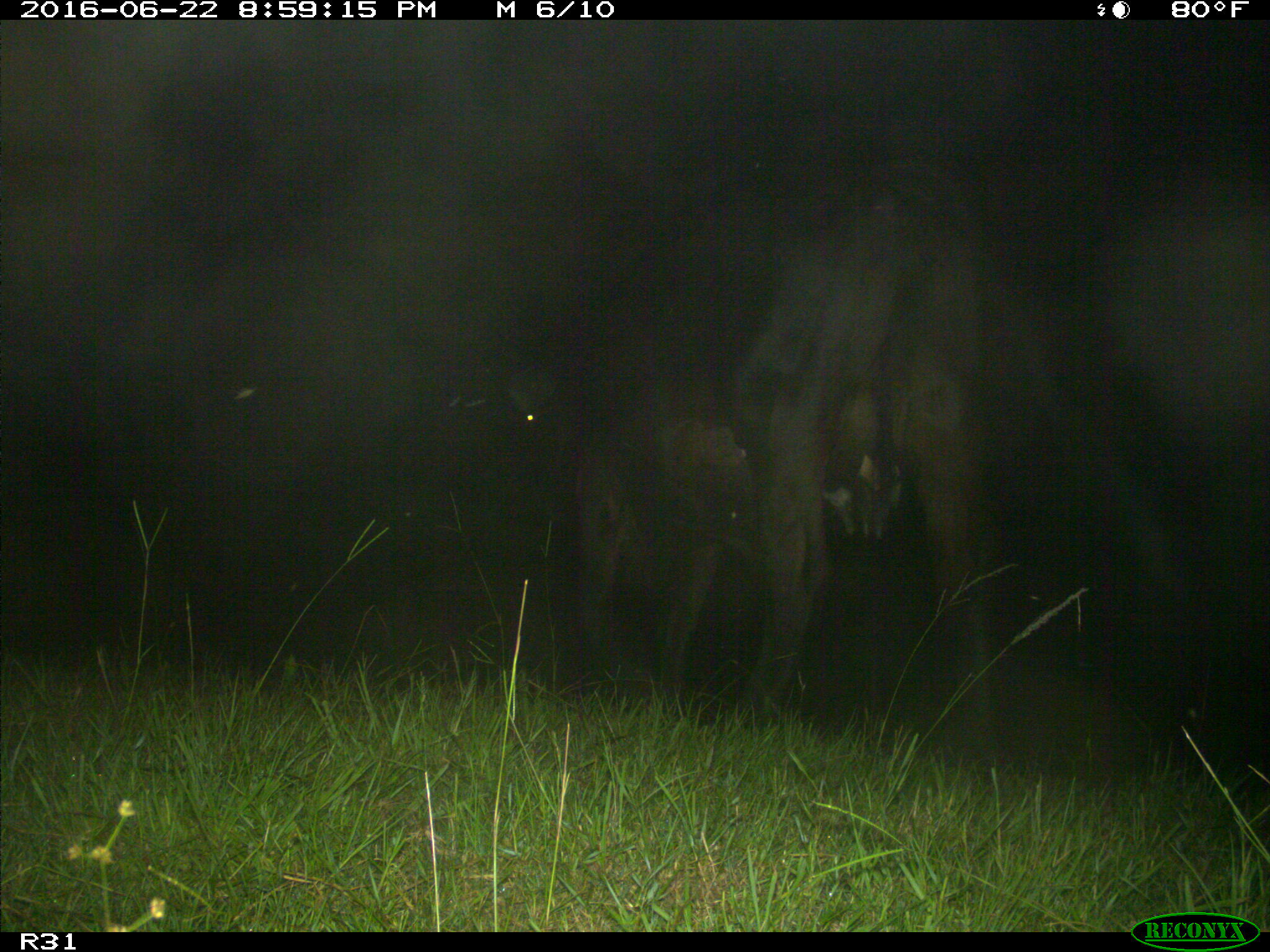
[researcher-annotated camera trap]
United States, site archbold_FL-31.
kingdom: Animalia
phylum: Chordata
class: Mammalia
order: Artiodactyla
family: Bovidae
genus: Bos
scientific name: Bos taurus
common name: domestic cow